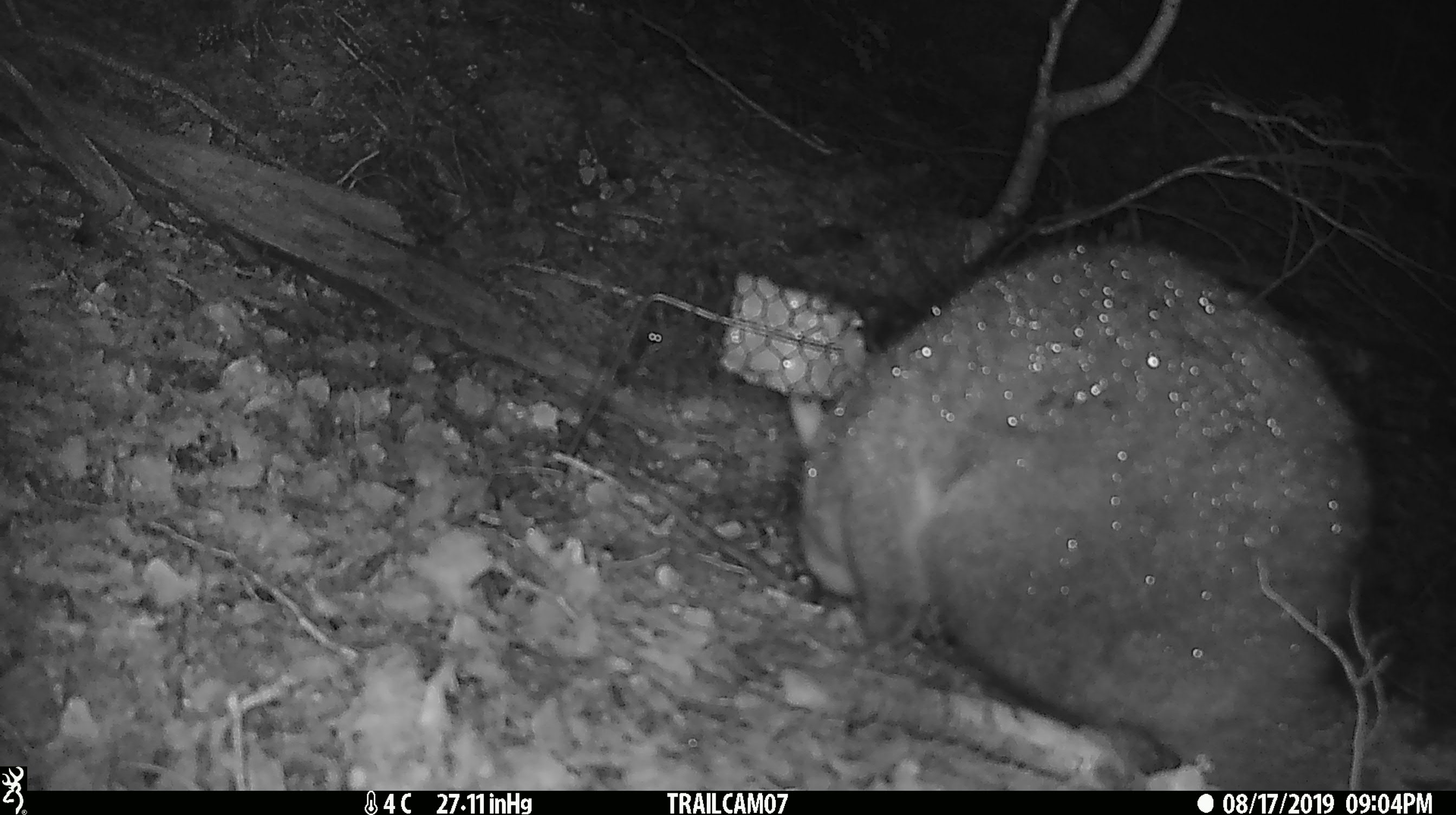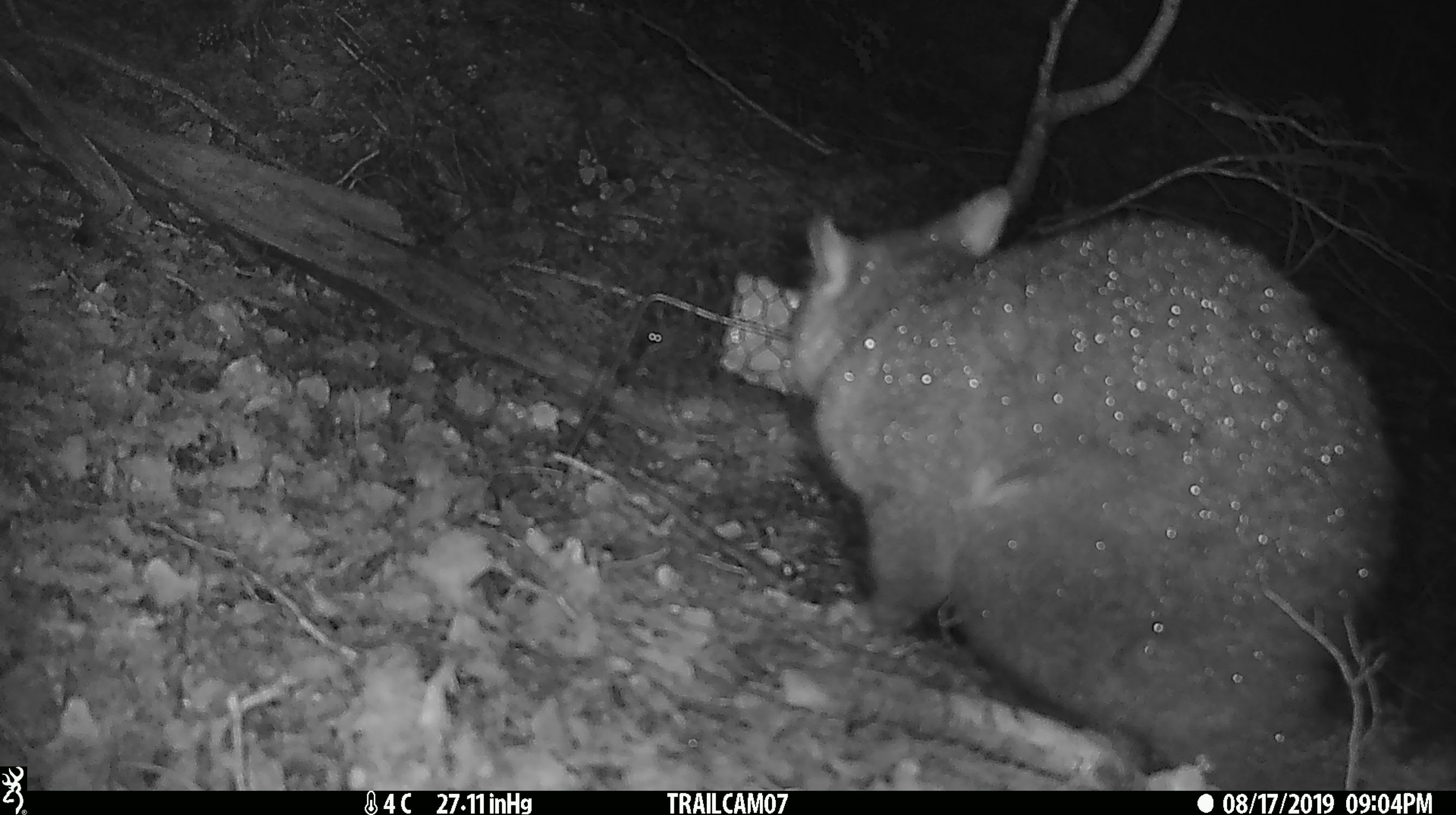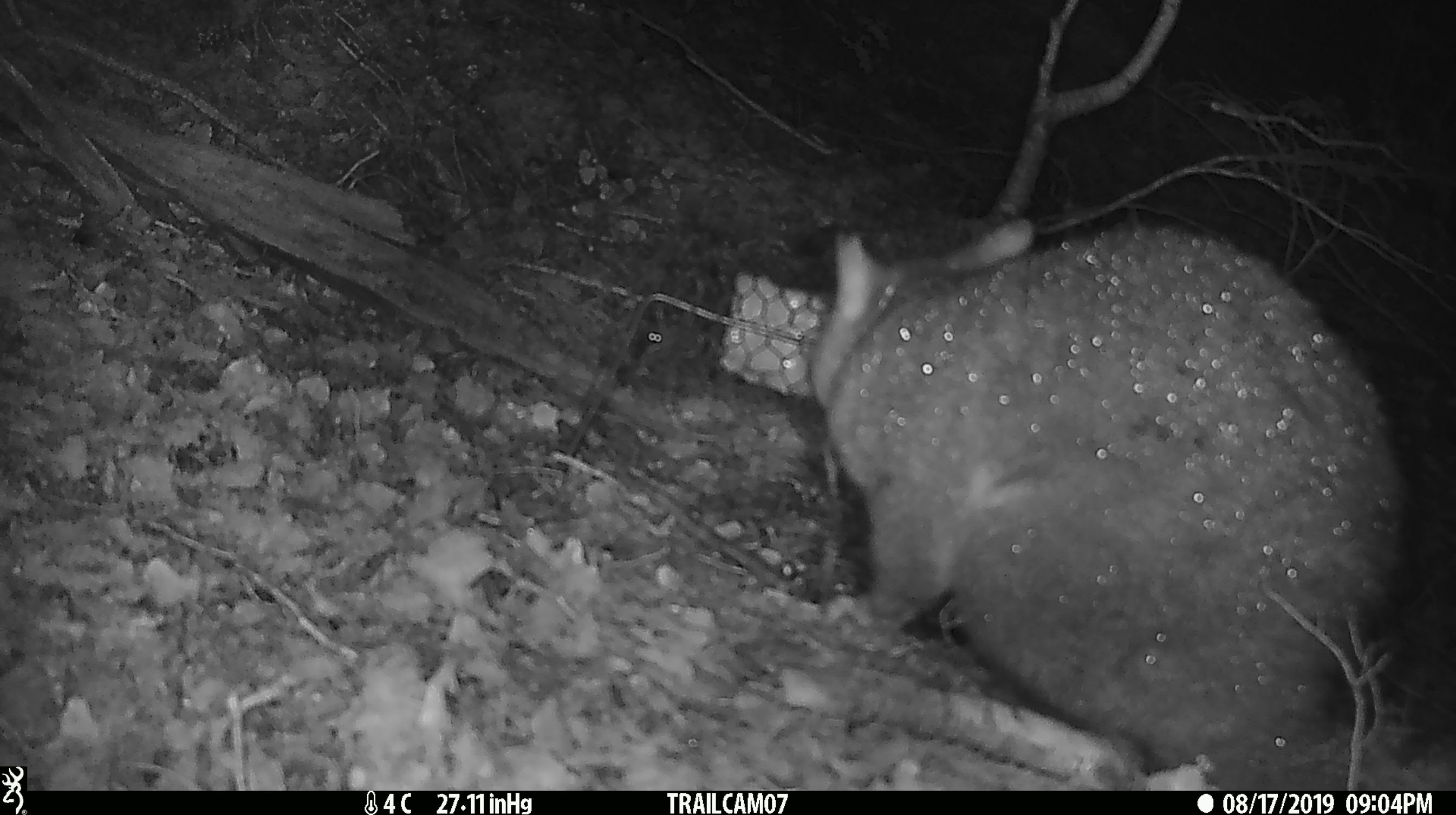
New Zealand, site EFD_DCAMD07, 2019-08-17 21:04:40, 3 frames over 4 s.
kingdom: Animalia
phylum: Chordata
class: Mammalia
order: Diprotodontia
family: Phalangeridae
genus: Trichosurus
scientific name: Trichosurus vulpecula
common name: common brushtail possum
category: possum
Possum (common brushtail possum) (Trichosurus vulpecula).